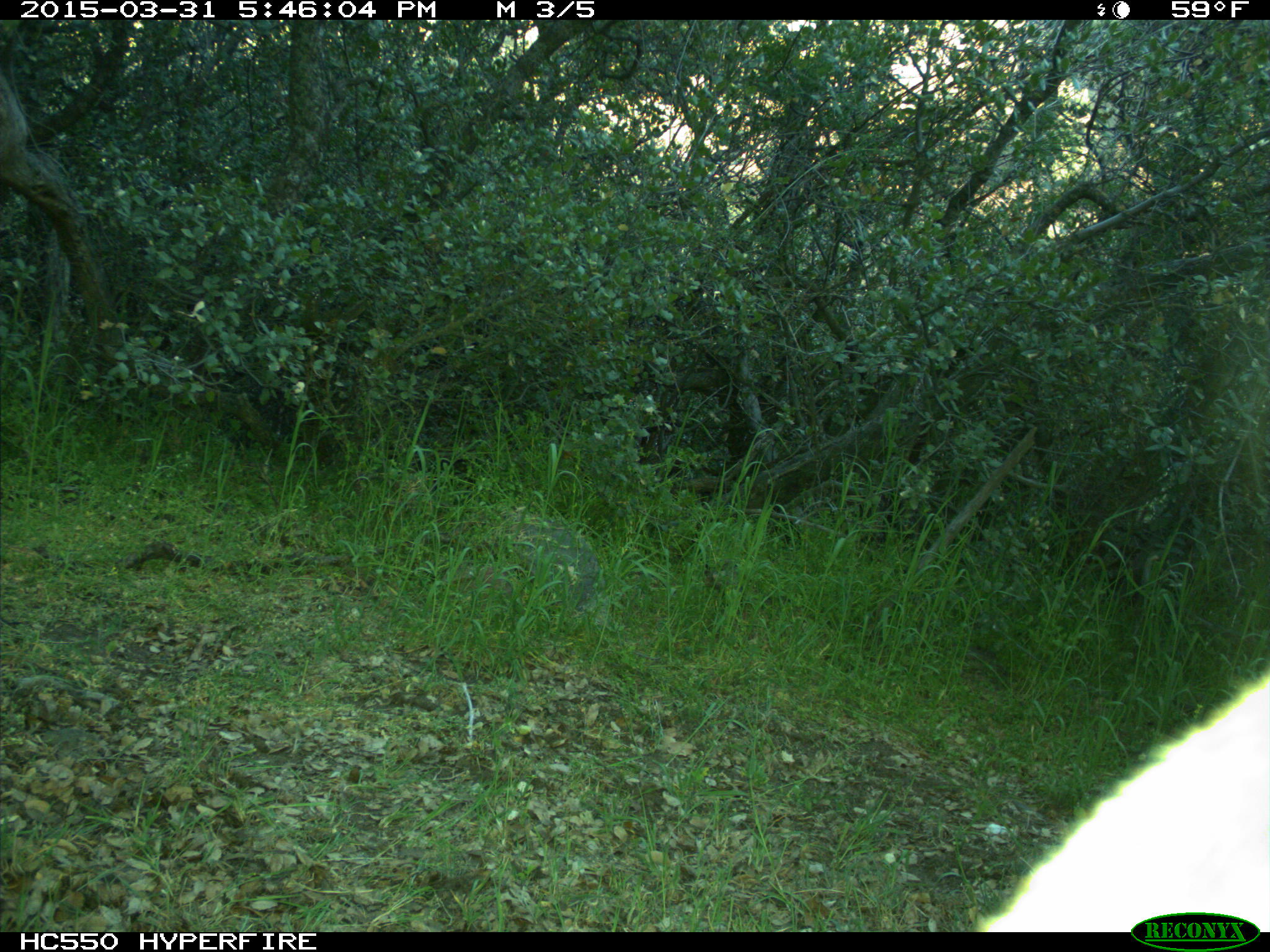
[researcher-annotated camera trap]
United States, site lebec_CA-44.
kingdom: Animalia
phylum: Chordata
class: Mammalia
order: Carnivora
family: Felidae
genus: Puma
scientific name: Puma concolor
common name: mountain lion